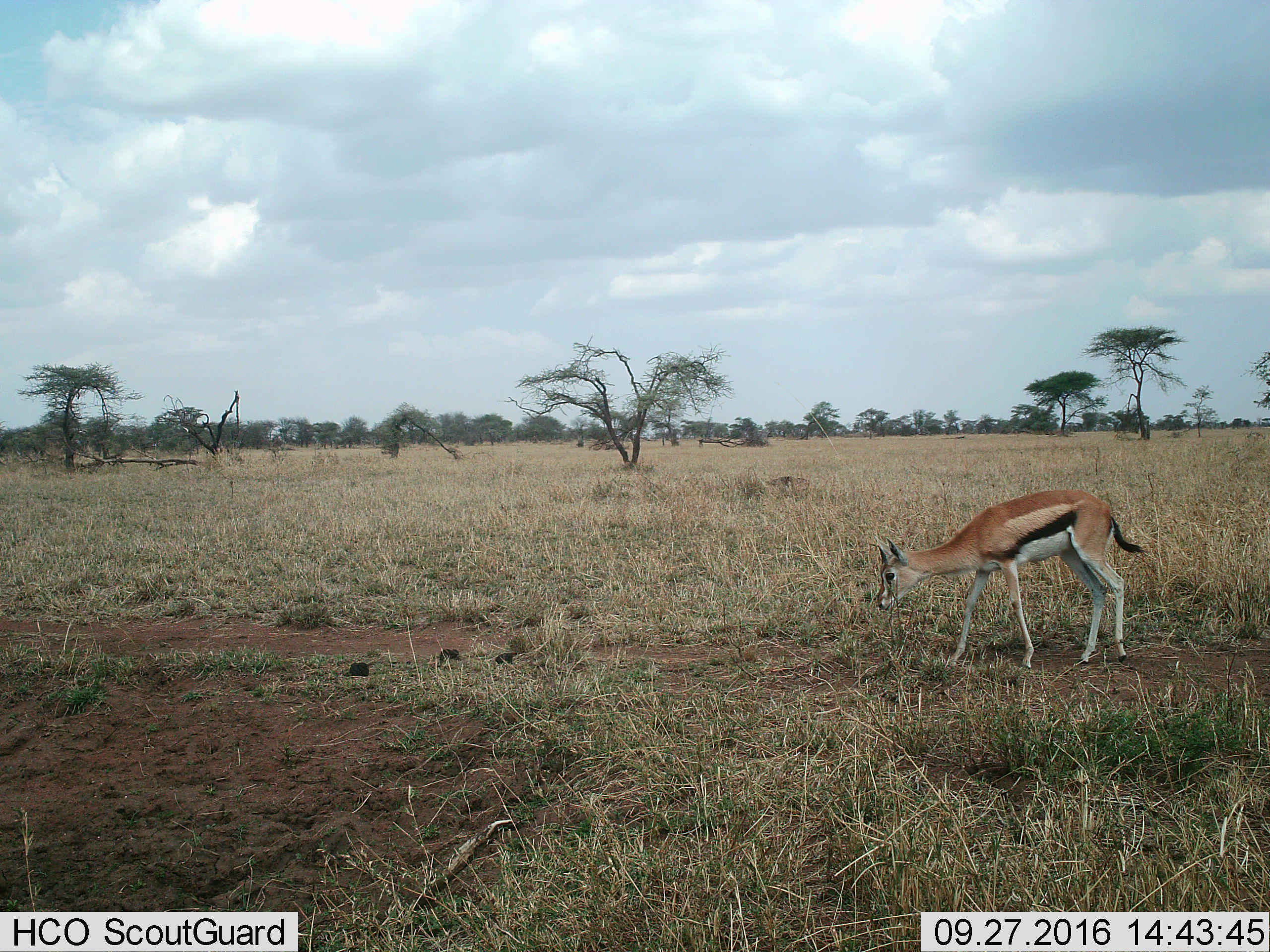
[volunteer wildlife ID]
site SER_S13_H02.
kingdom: Animalia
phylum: Chordata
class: Mammalia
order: Artiodactyla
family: Bovidae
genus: Eudorcas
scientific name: Eudorcas thomsonii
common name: thomson's gazelle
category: gazellethomsons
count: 1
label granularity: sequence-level